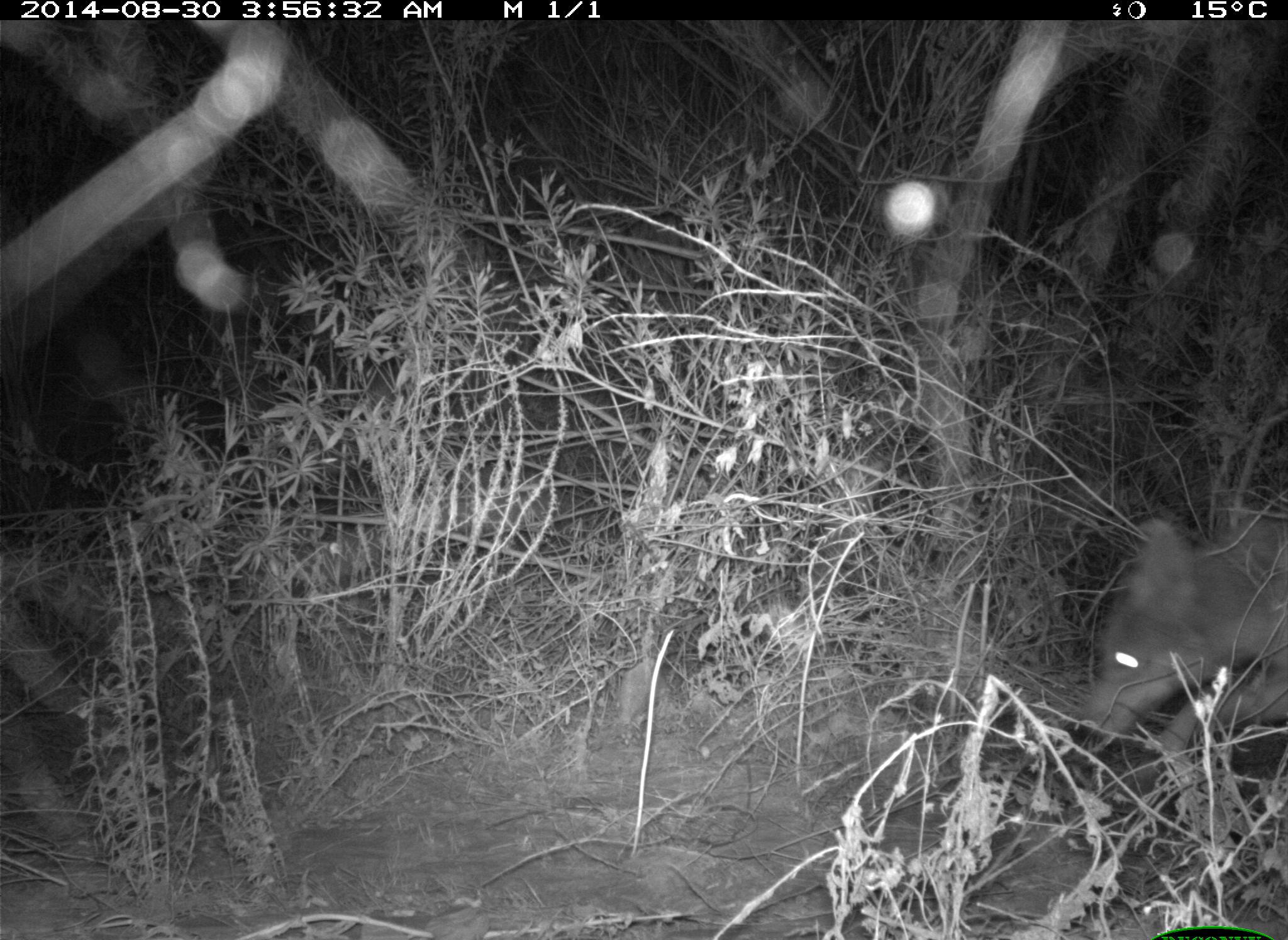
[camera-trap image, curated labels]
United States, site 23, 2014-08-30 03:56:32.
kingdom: Animalia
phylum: Chordata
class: Mammalia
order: Carnivora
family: Canidae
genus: Canis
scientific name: Canis latrans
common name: coyote